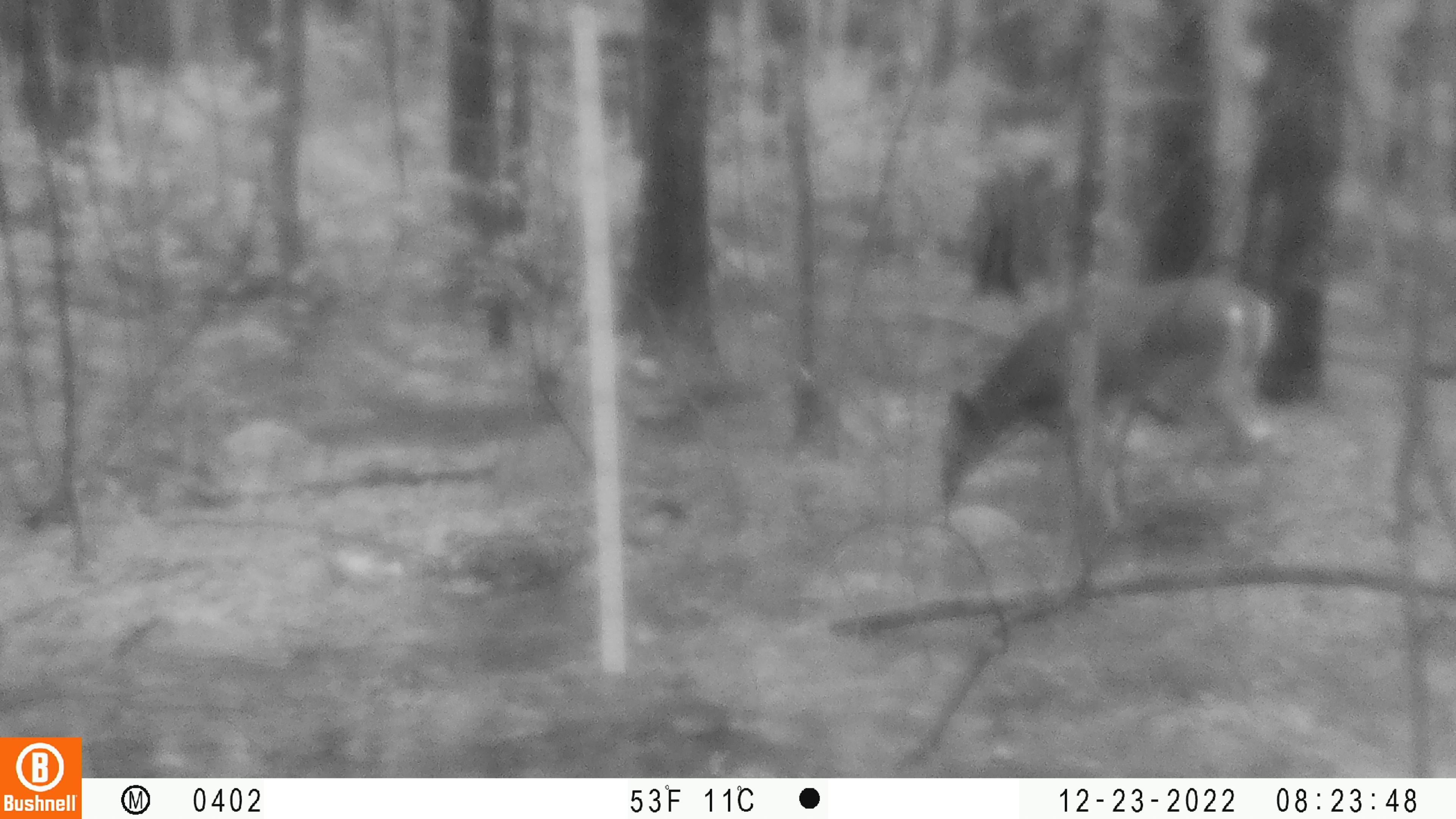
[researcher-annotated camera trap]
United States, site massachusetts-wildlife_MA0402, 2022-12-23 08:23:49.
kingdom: Animalia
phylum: Chordata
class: Mammalia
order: Artiodactyla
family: Cervidae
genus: Odocoileus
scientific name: Odocoileus virginianus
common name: white-tailed deer